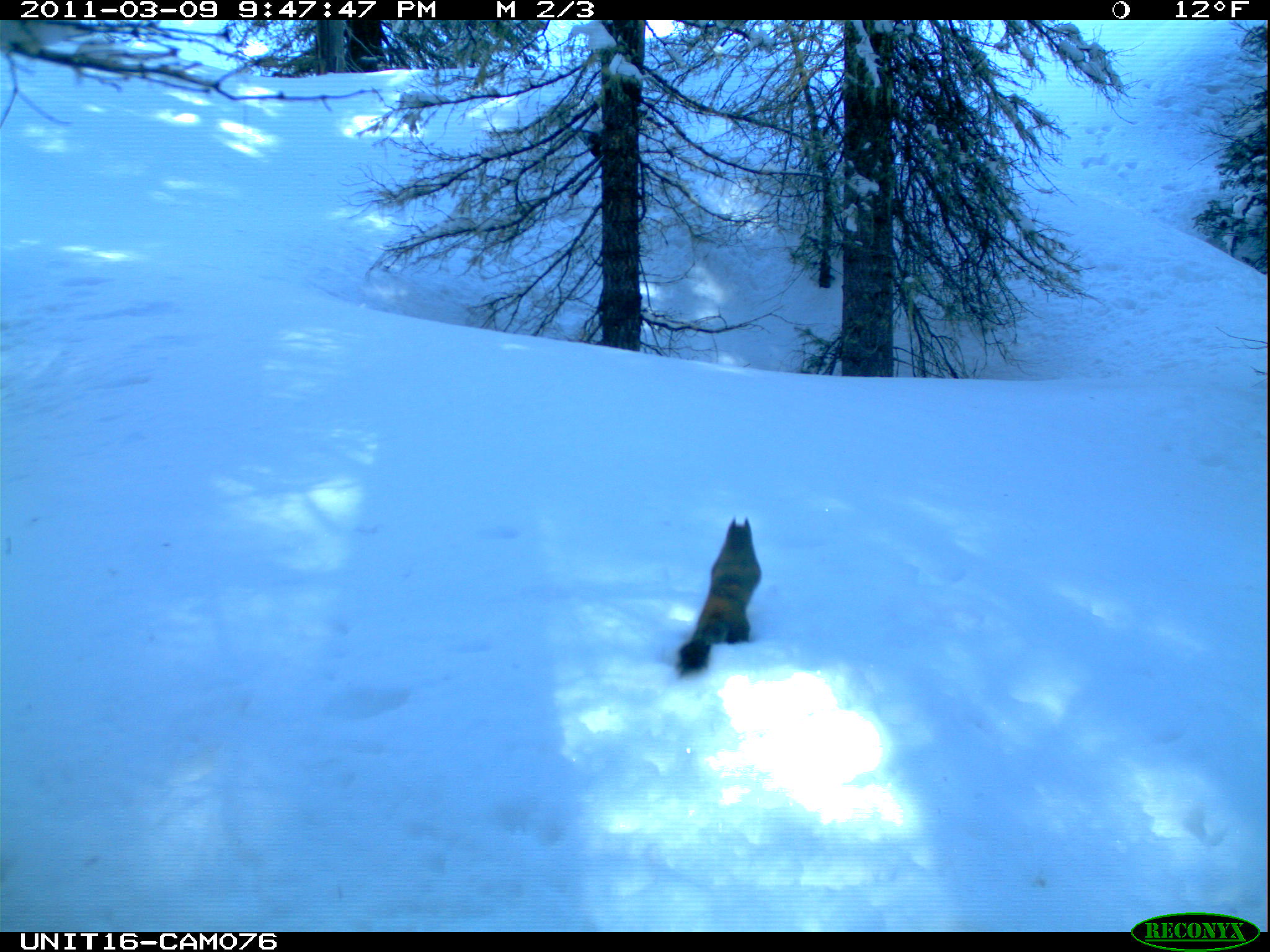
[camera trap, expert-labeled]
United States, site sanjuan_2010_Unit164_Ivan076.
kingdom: Animalia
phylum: Chordata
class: Mammalia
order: Rodentia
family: Sciuridae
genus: Tamiasciurus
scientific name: Tamiasciurus hudsonicus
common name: american red squirrel